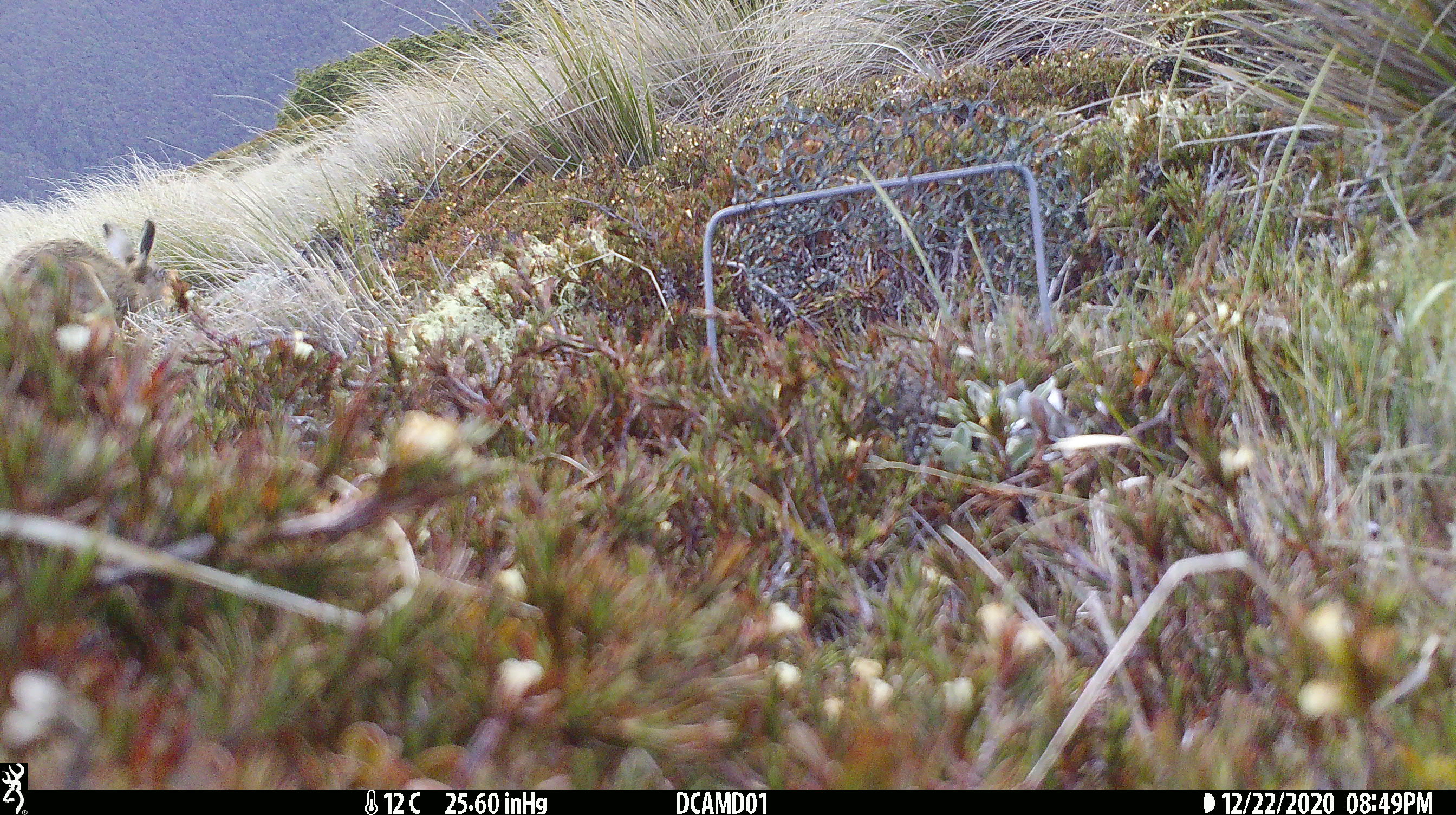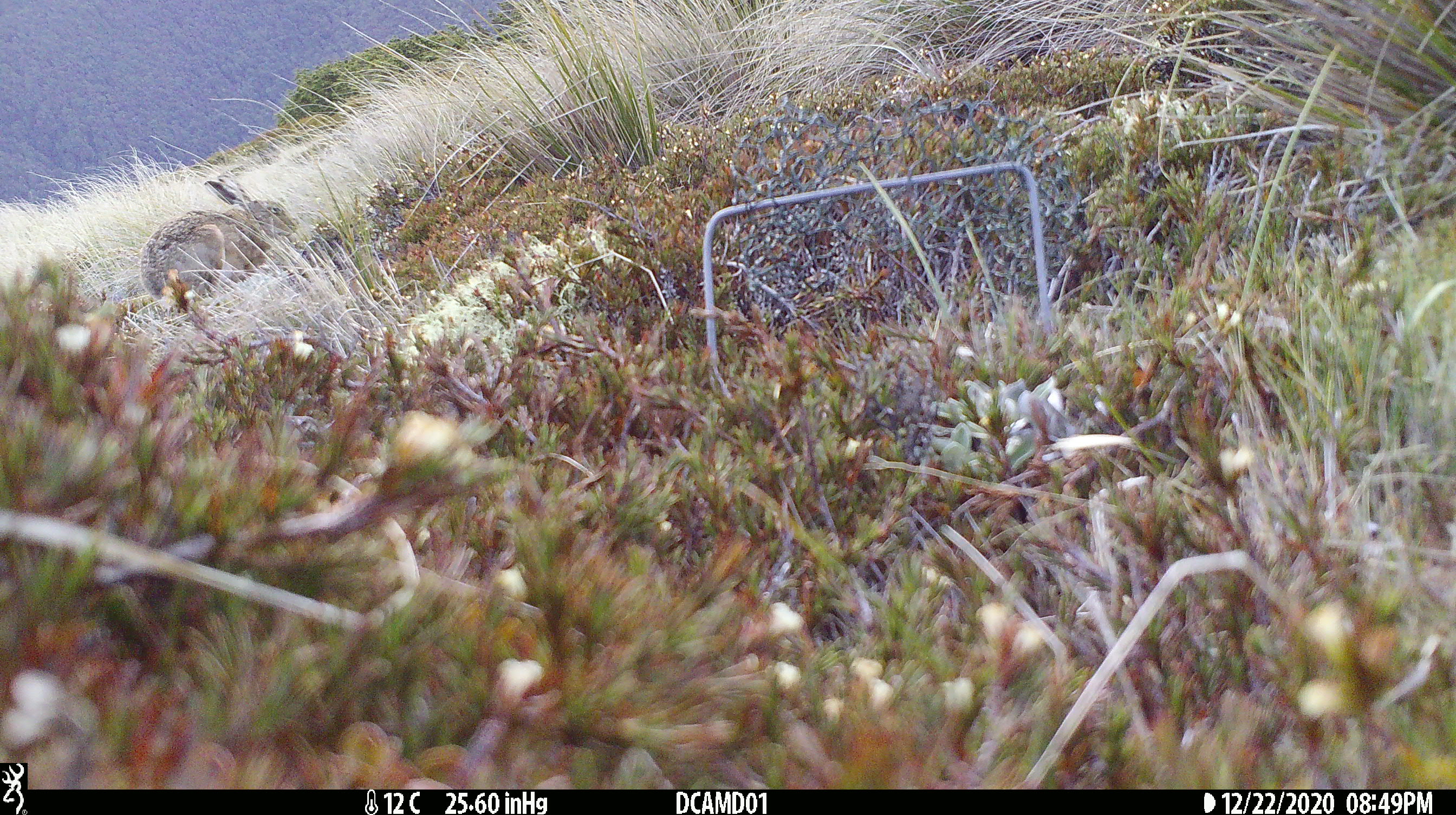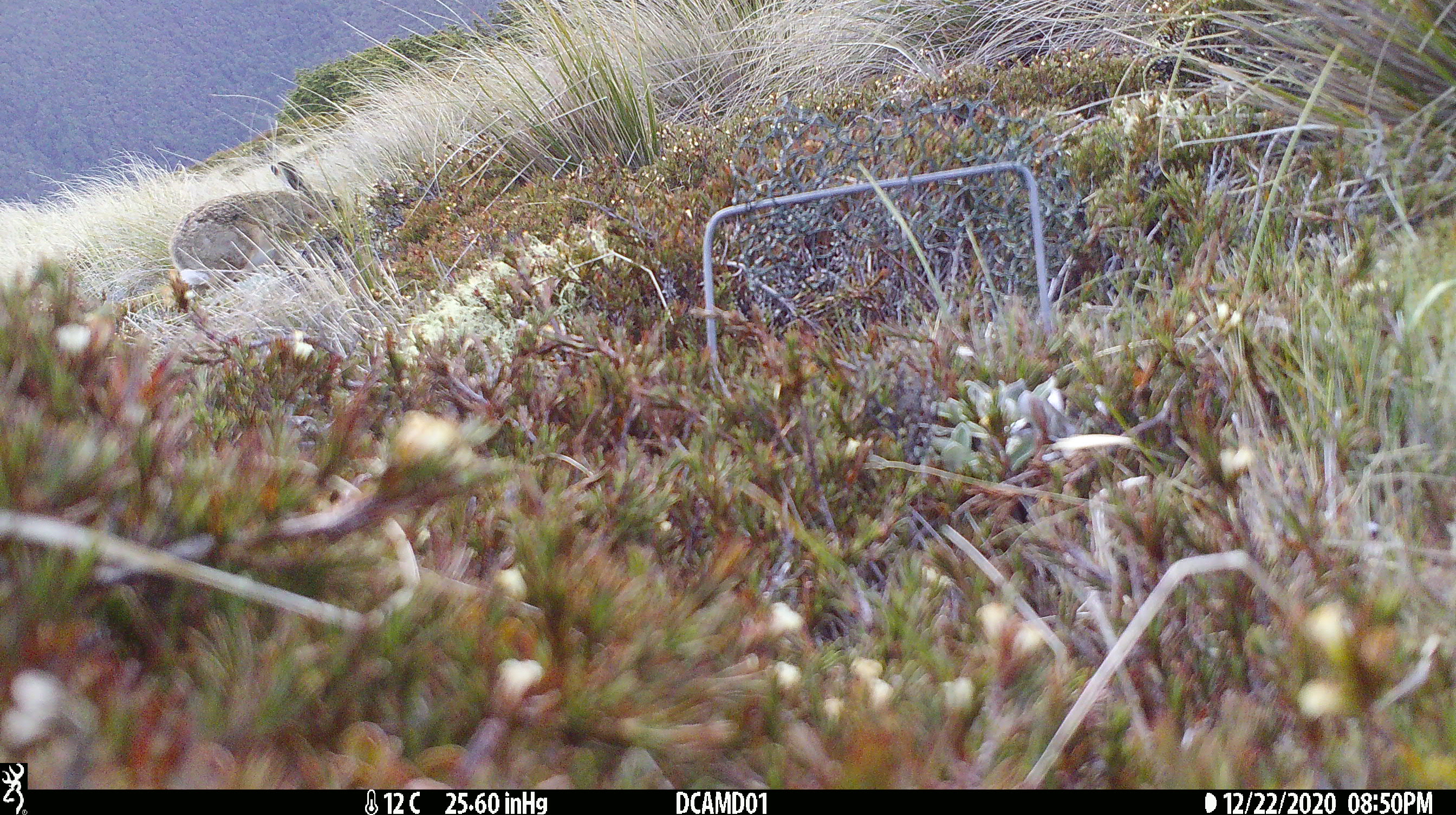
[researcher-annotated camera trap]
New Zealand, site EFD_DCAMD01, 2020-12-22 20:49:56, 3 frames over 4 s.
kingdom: Animalia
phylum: Chordata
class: Mammalia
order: Lagomorpha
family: Leporidae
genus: Lepus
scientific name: Lepus europaeus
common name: brown hare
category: hare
Hare (brown hare) (Lepus europaeus).